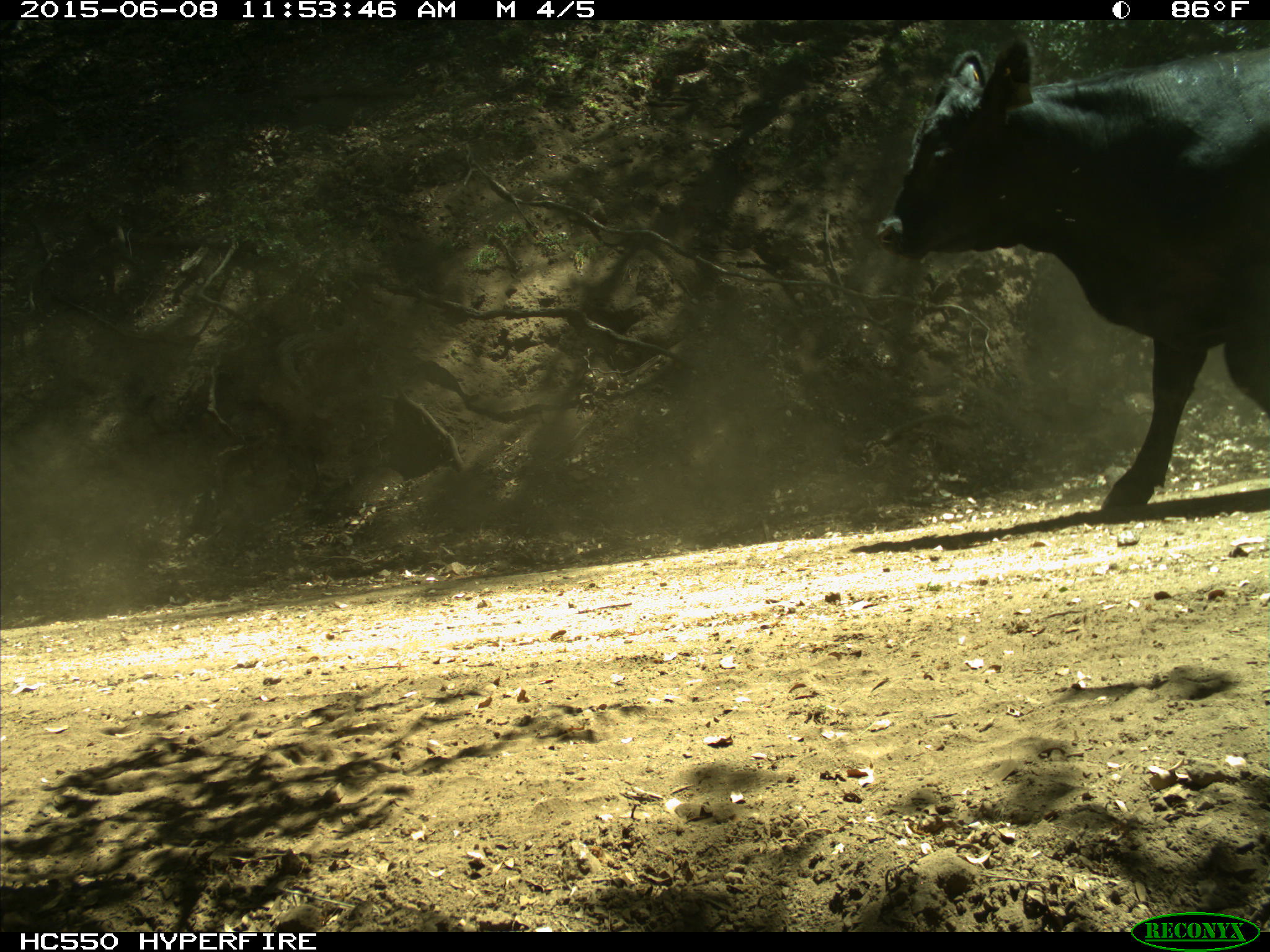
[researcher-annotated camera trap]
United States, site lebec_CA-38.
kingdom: Animalia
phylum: Chordata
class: Mammalia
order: Artiodactyla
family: Bovidae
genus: Bos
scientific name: Bos taurus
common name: domestic cow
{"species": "Bos taurus (domestic cow)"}